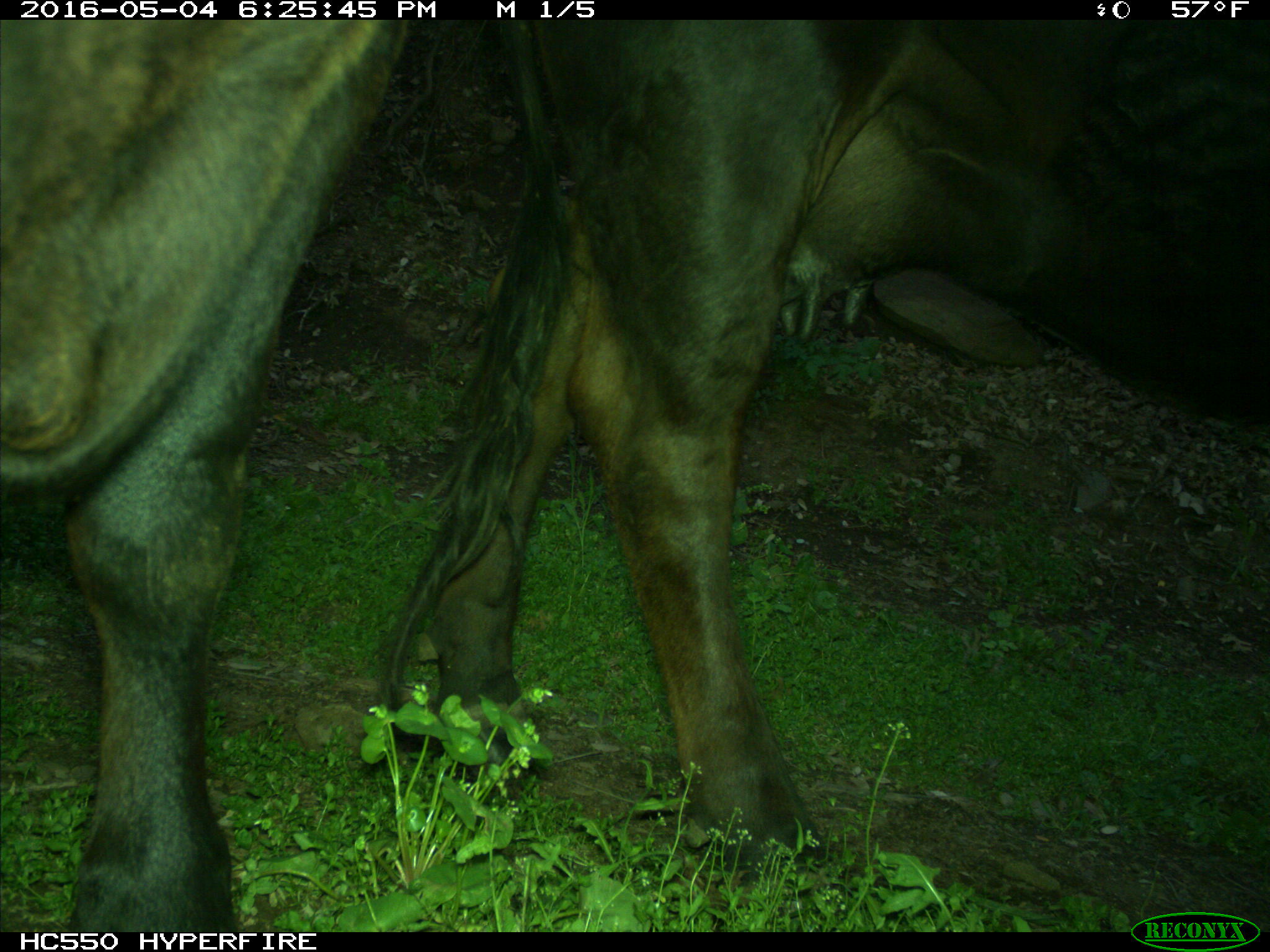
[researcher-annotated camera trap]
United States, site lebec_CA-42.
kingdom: Animalia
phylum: Chordata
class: Mammalia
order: Artiodactyla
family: Bovidae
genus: Bos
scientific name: Bos taurus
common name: domestic cow